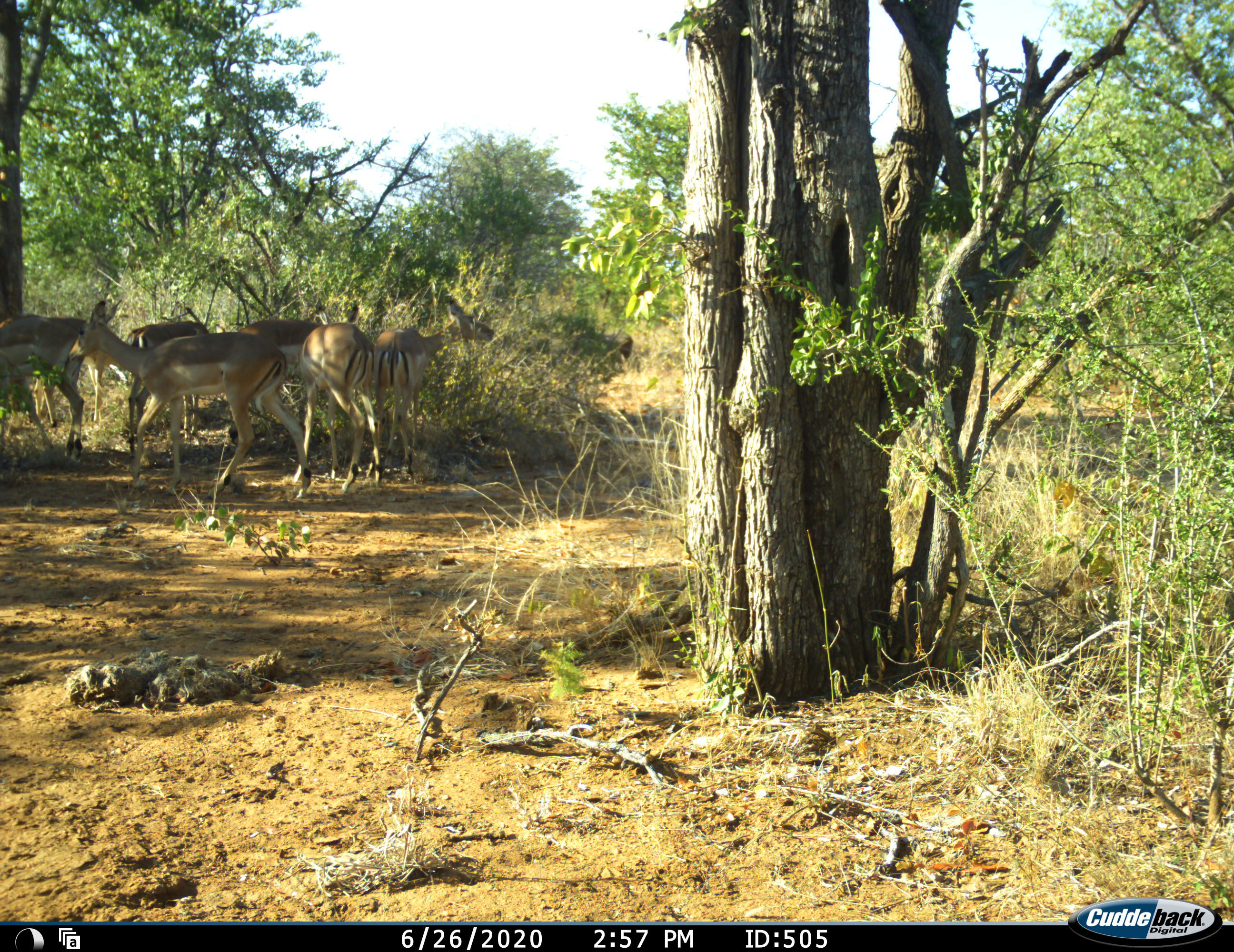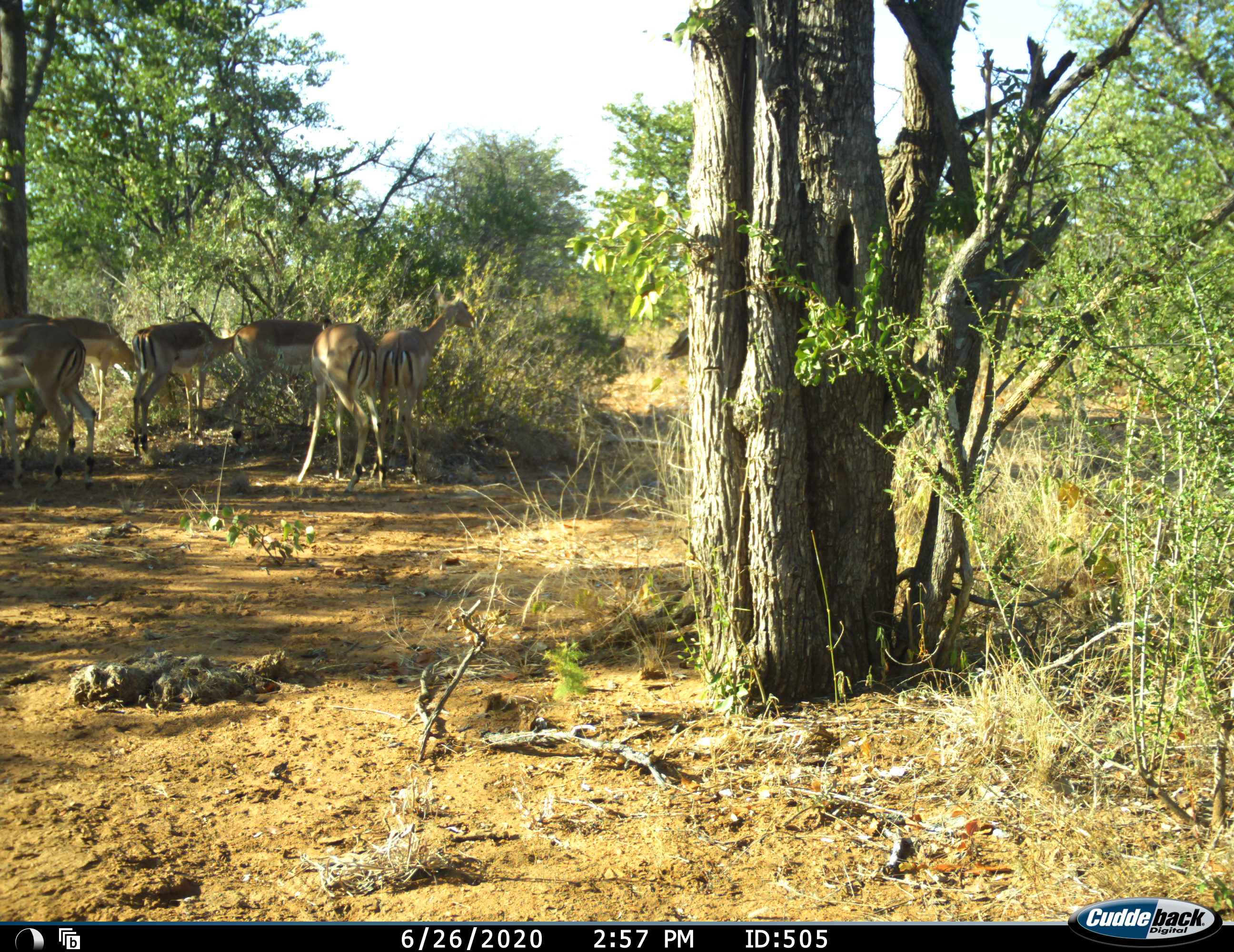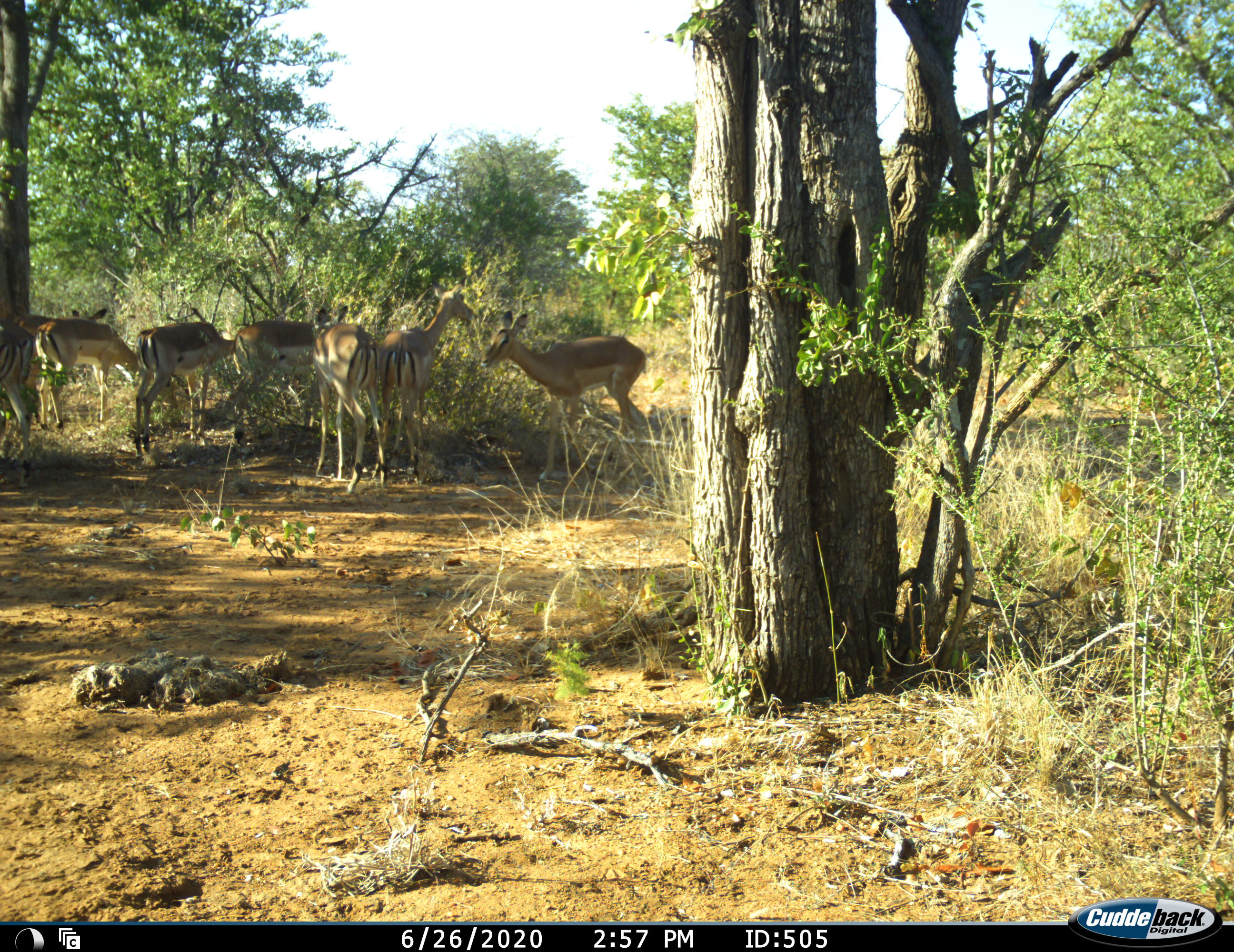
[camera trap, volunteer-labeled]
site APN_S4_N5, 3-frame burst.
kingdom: Animalia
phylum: Chordata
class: Mammalia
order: Artiodactyla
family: Bovidae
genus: Aepyceros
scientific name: Aepyceros melampus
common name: impala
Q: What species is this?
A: Impala (Aepyceros melampus).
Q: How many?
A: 8.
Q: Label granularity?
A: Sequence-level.